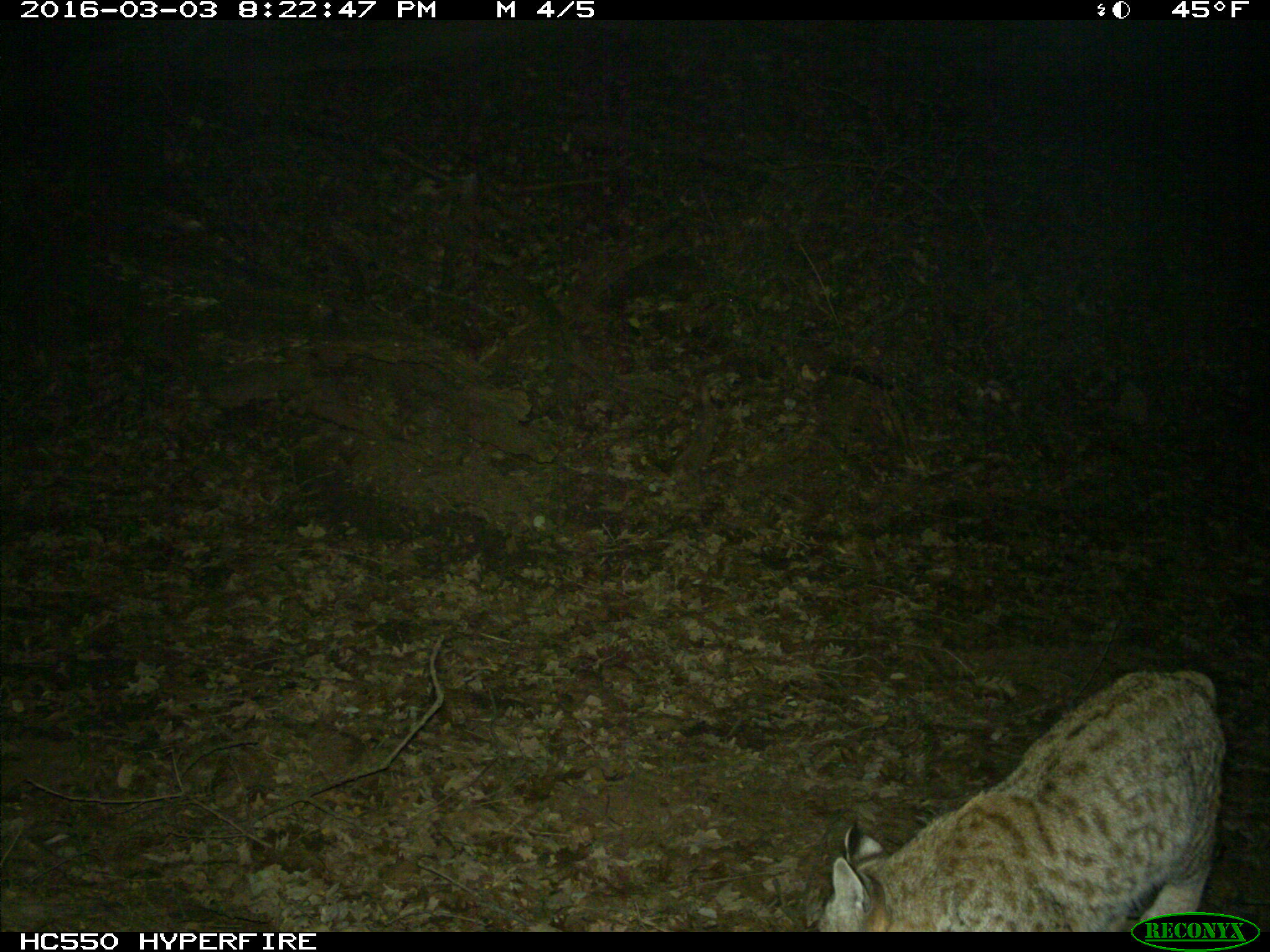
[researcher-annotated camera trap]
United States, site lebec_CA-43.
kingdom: Animalia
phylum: Chordata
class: Mammalia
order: Carnivora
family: Felidae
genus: Lynx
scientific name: Lynx rufus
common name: bobcat